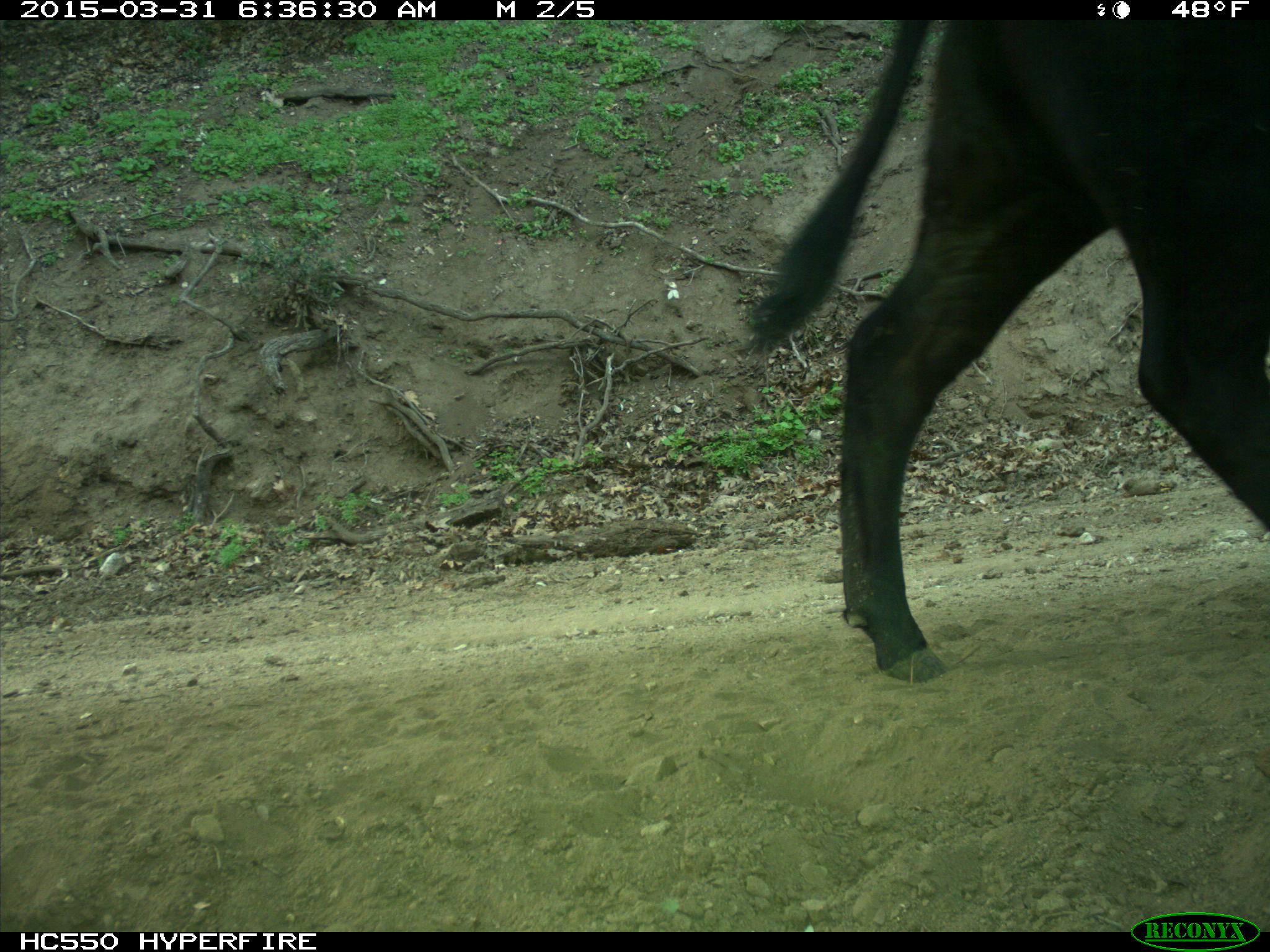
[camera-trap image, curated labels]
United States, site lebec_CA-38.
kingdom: Animalia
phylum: Chordata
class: Mammalia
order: Artiodactyla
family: Bovidae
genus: Bos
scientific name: Bos taurus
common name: domestic cow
Bos taurus (domestic cow).